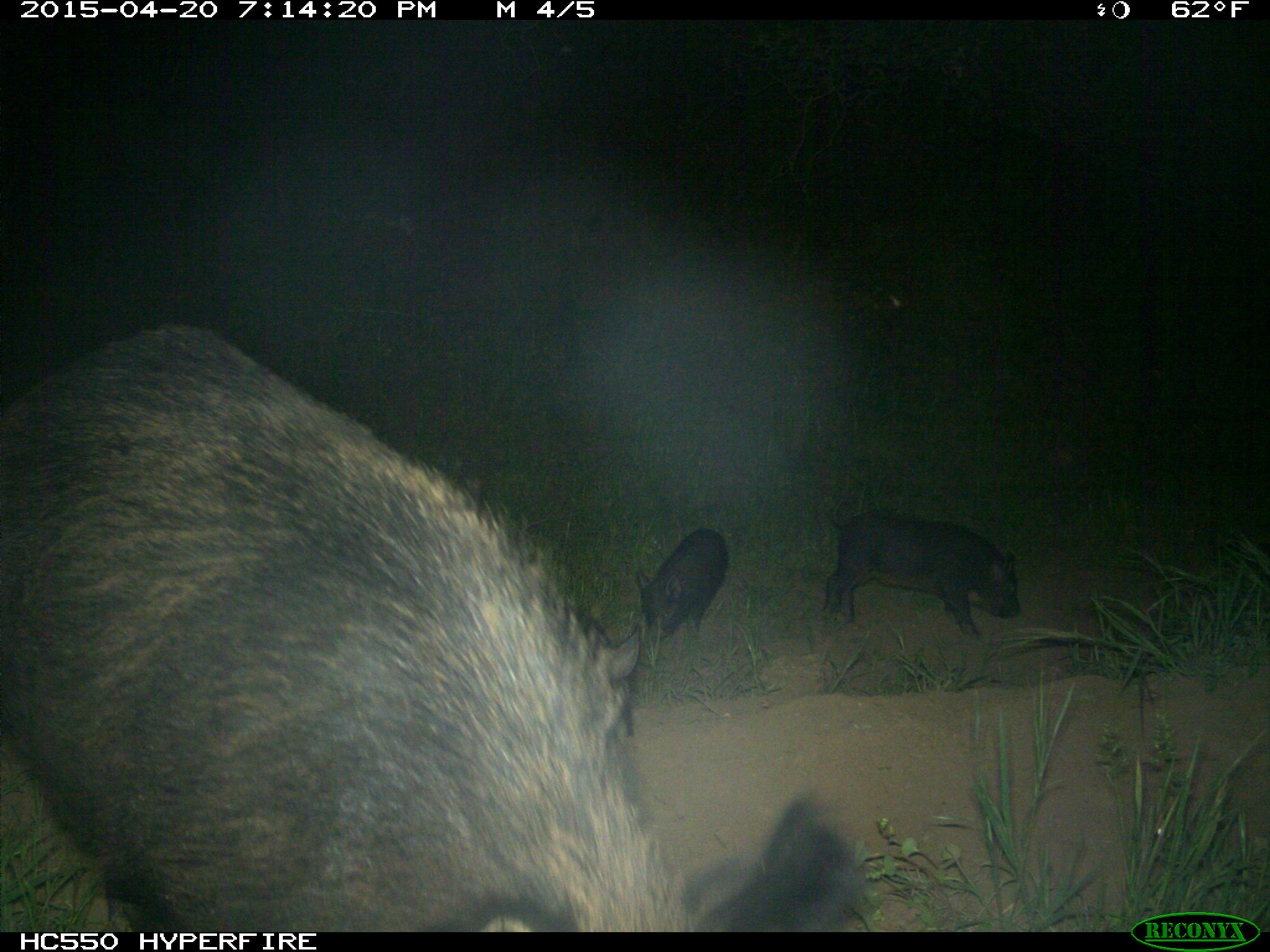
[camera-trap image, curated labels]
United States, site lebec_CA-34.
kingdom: Animalia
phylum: Chordata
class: Mammalia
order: Artiodactyla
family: Suidae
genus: Sus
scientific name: Sus scrofa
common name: wild boar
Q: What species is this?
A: Sus scrofa (wild boar).